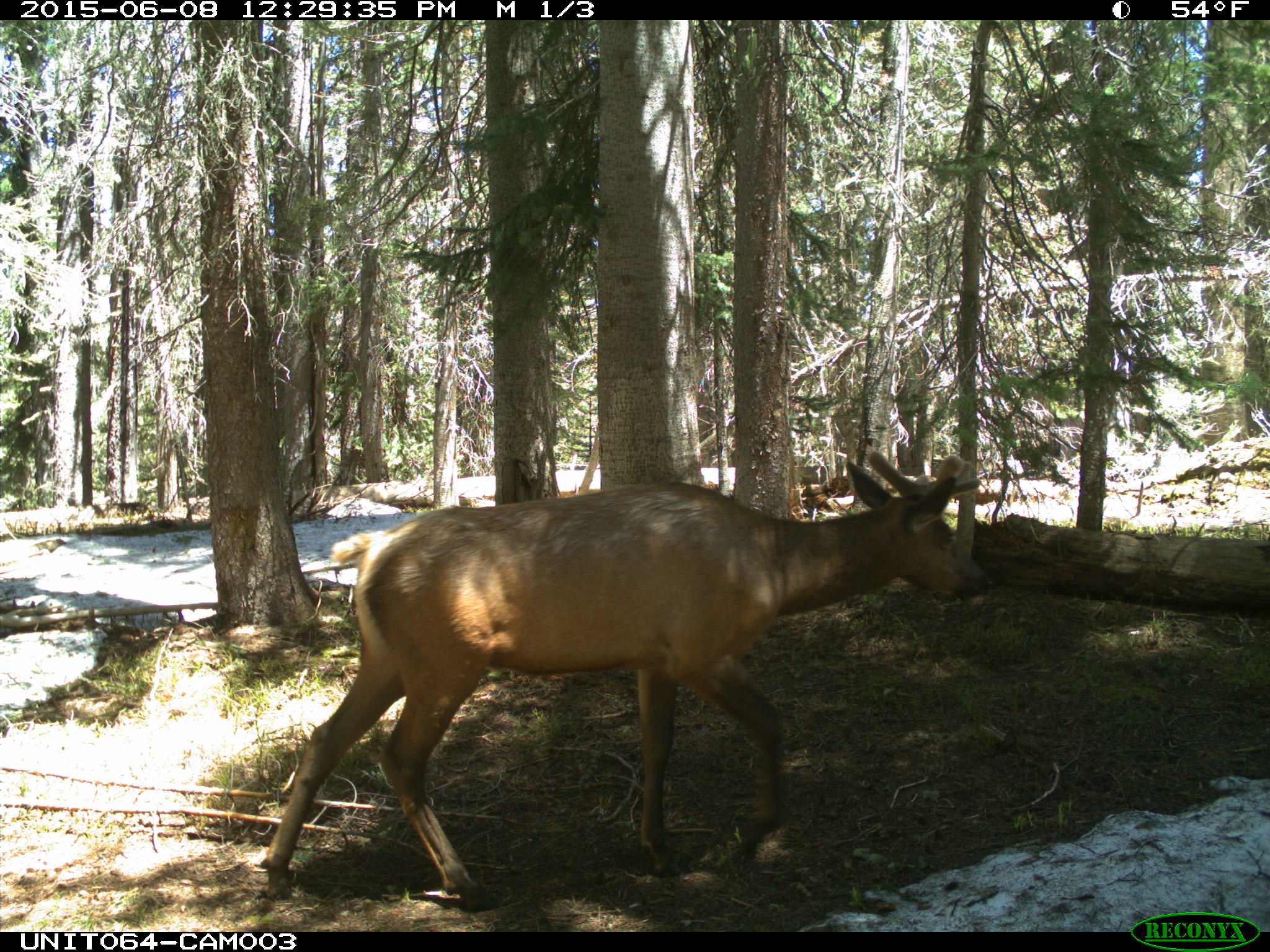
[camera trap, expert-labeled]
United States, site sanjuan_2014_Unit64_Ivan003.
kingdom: Animalia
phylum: Chordata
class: Mammalia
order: Artiodactyla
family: Cervidae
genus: Cervus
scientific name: Cervus elaphus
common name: red deer